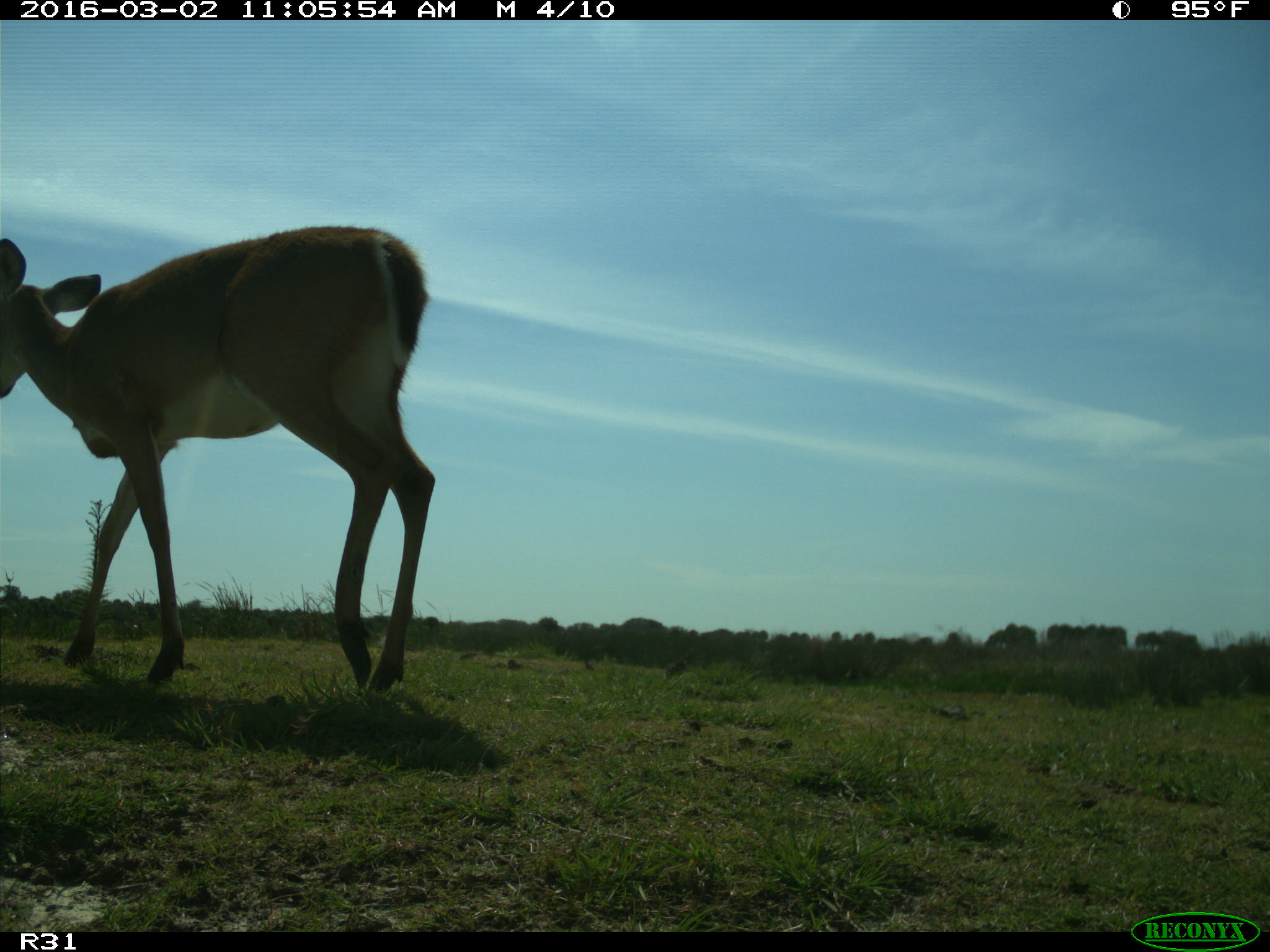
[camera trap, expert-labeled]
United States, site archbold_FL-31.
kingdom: Animalia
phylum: Chordata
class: Mammalia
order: Artiodactyla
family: Cervidae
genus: Odocoileus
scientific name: Odocoileus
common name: deer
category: unidentified deer